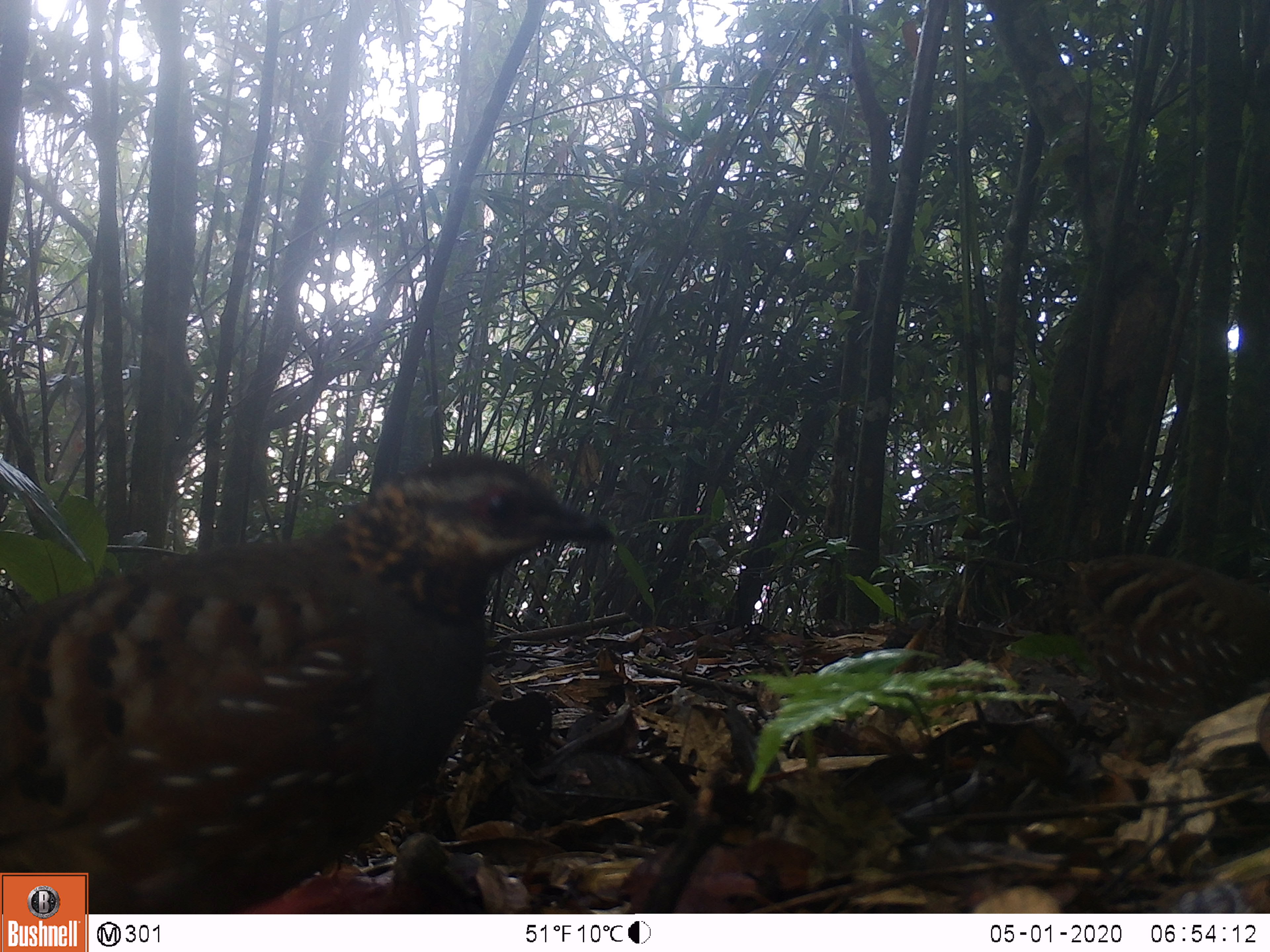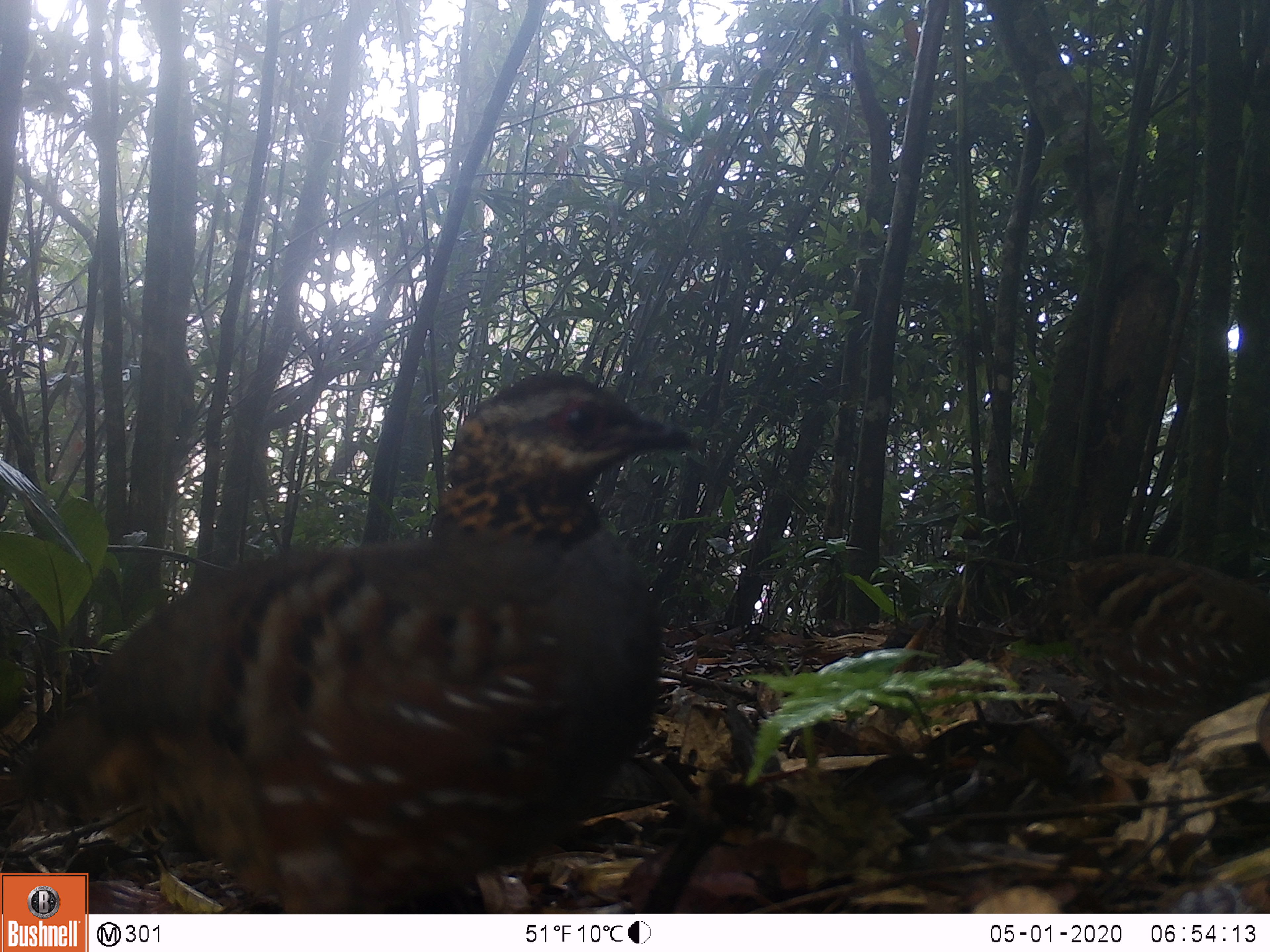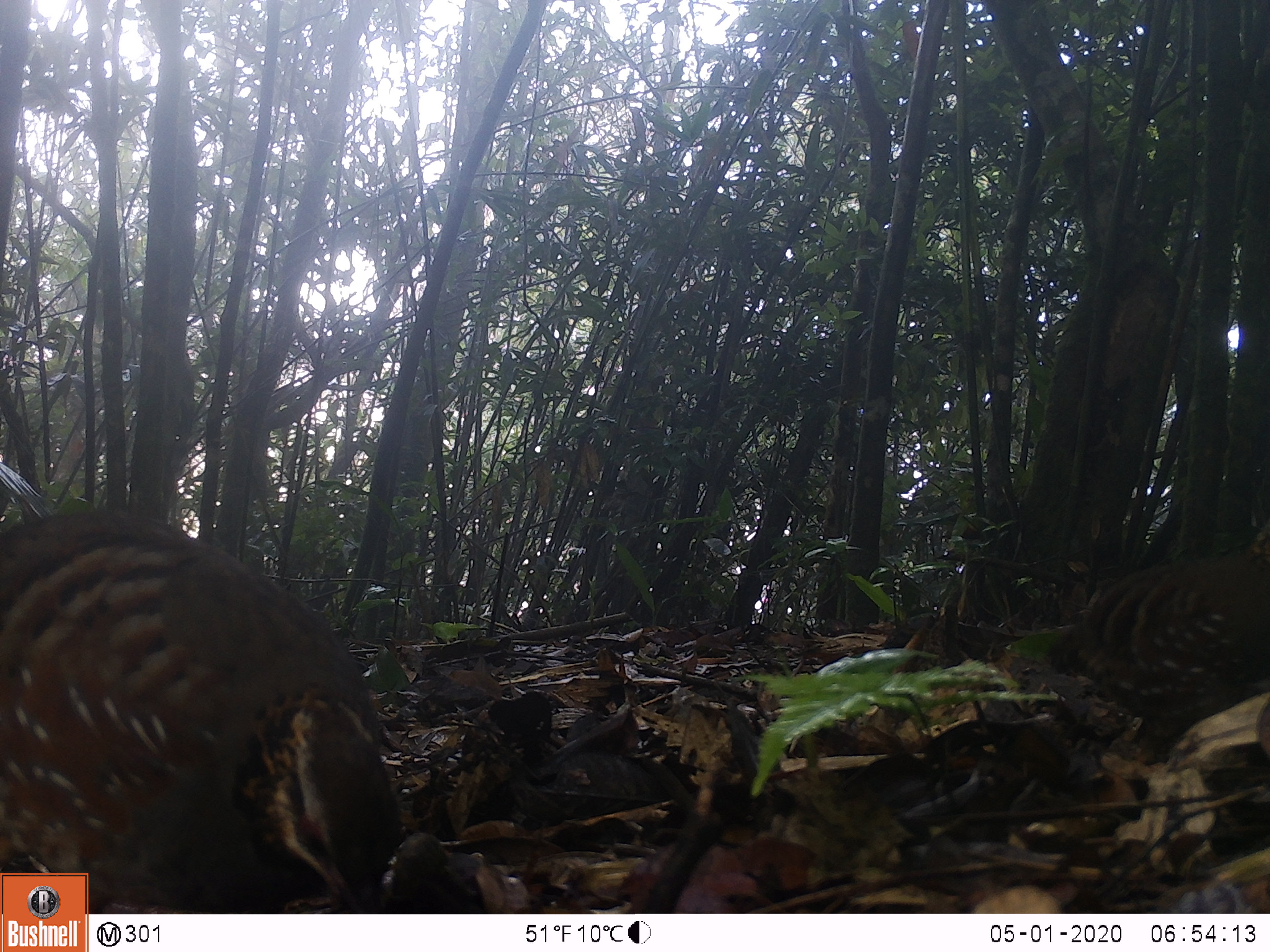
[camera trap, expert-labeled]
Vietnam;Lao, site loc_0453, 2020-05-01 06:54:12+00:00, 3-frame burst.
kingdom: Animalia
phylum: Chordata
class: Aves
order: Galliformes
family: Phasianidae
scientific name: Phasianidae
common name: partridge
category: unidentified partridge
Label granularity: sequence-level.